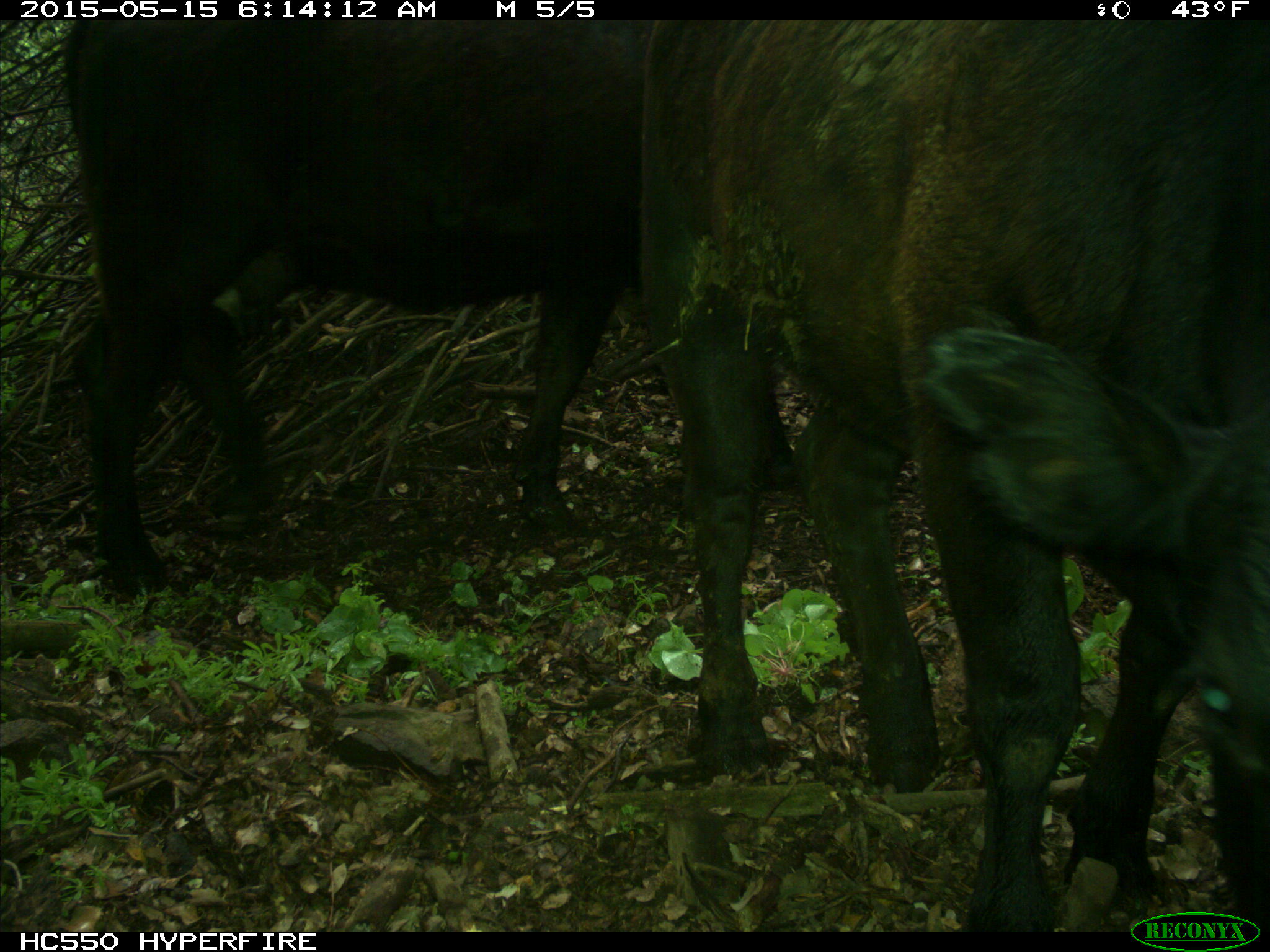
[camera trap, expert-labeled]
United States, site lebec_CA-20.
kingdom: Animalia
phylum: Chordata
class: Mammalia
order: Artiodactyla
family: Bovidae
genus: Bos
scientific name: Bos taurus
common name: domestic cow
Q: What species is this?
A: Bos taurus (domestic cow).